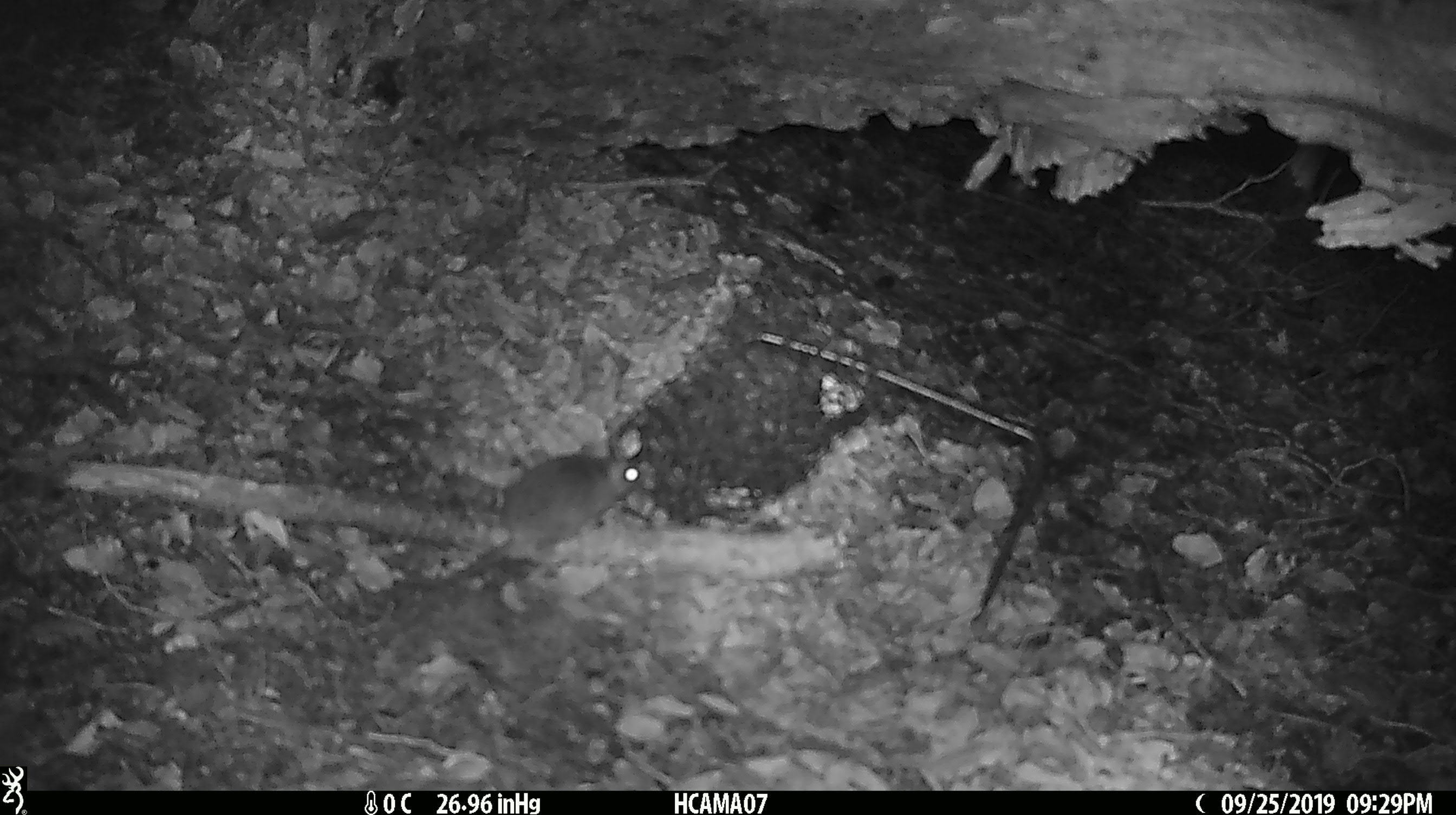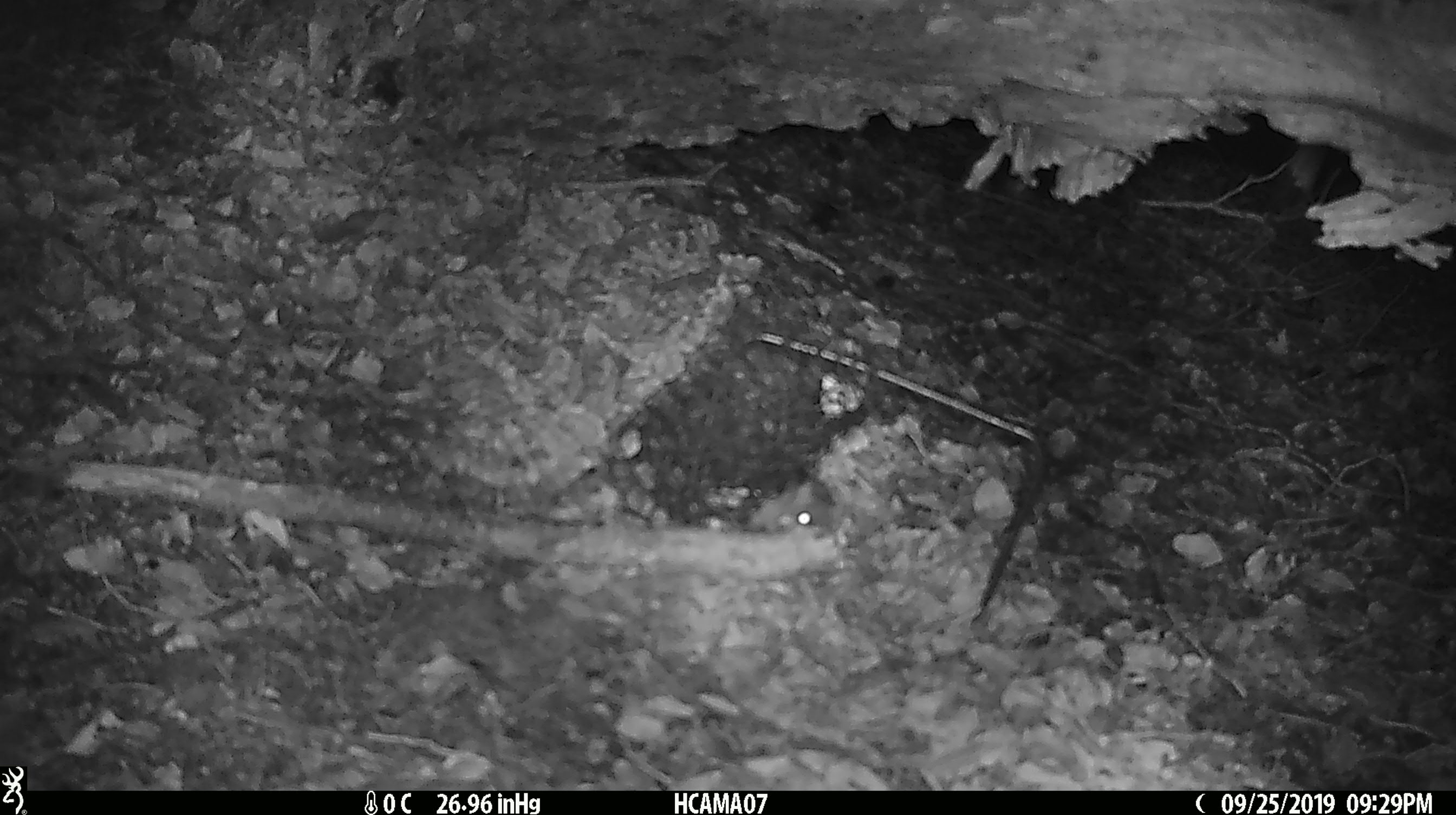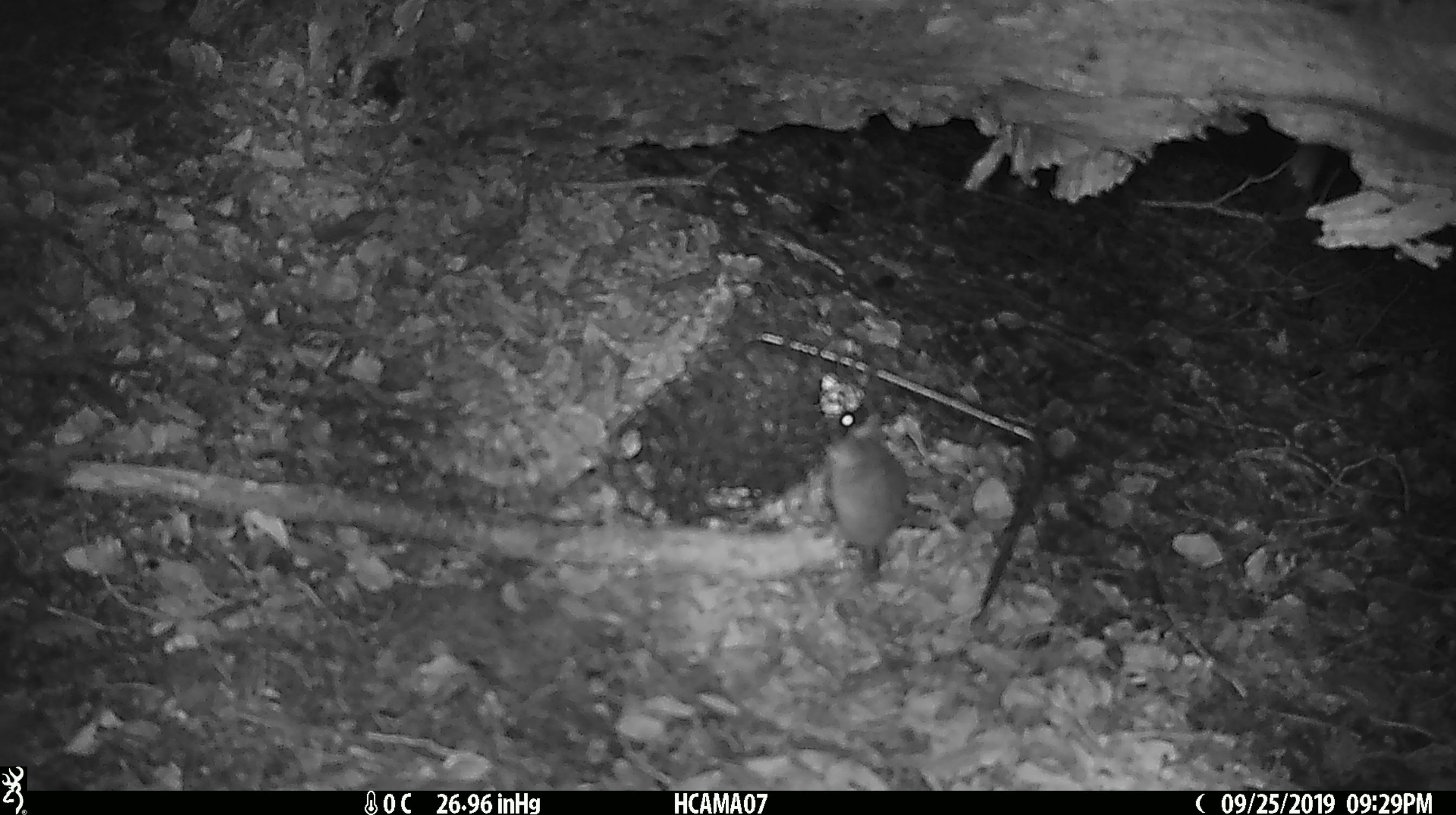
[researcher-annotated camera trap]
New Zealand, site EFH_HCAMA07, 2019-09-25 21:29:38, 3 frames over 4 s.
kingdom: Animalia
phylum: Chordata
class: Mammalia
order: Rodentia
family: Muridae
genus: Mus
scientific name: Mus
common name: mouse